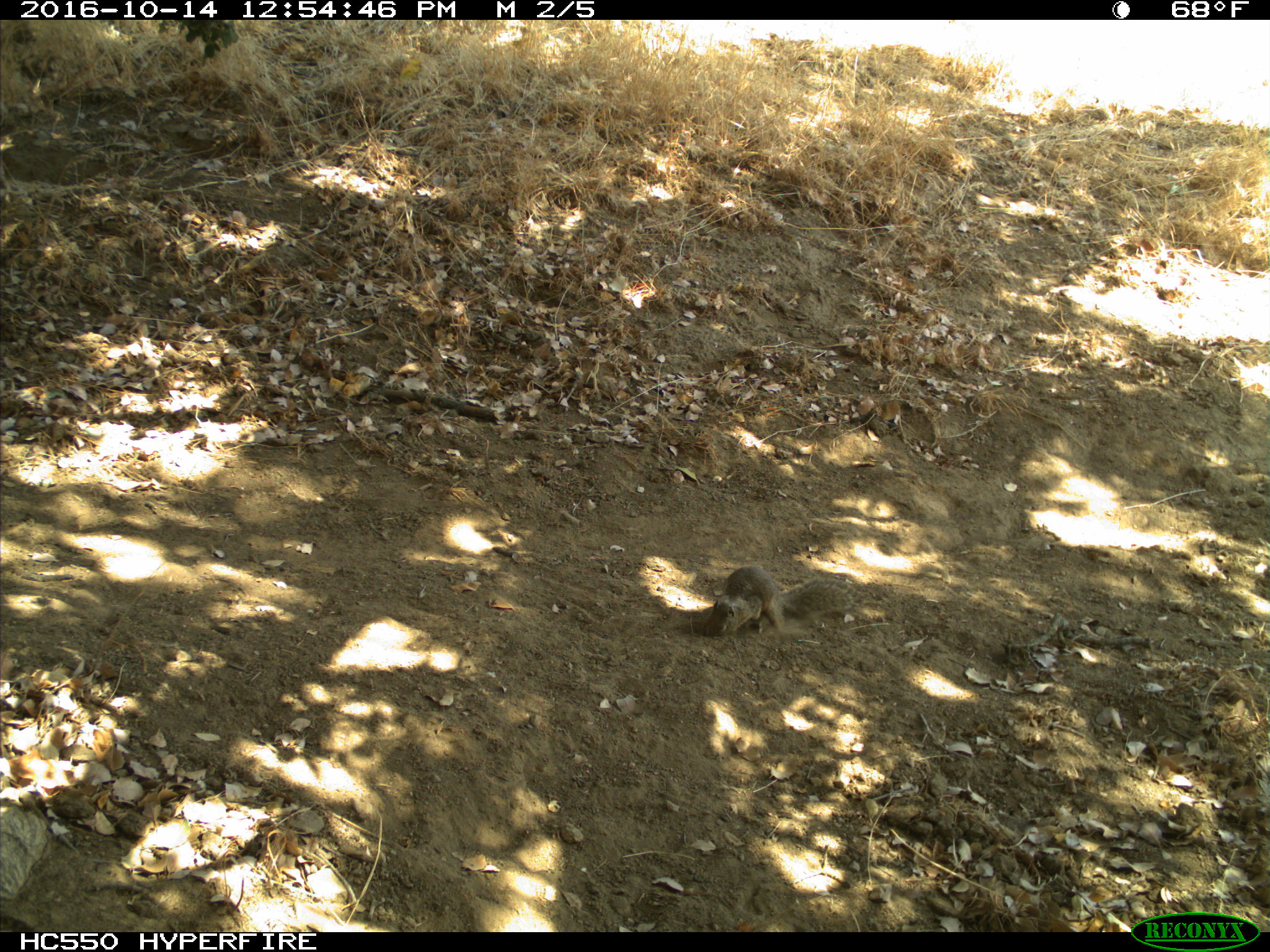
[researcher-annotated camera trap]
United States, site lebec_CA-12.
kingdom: Animalia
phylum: Chordata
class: Mammalia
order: Rodentia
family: Sciuridae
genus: Otospermophilus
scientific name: Otospermophilus beecheyi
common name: california ground squirrel